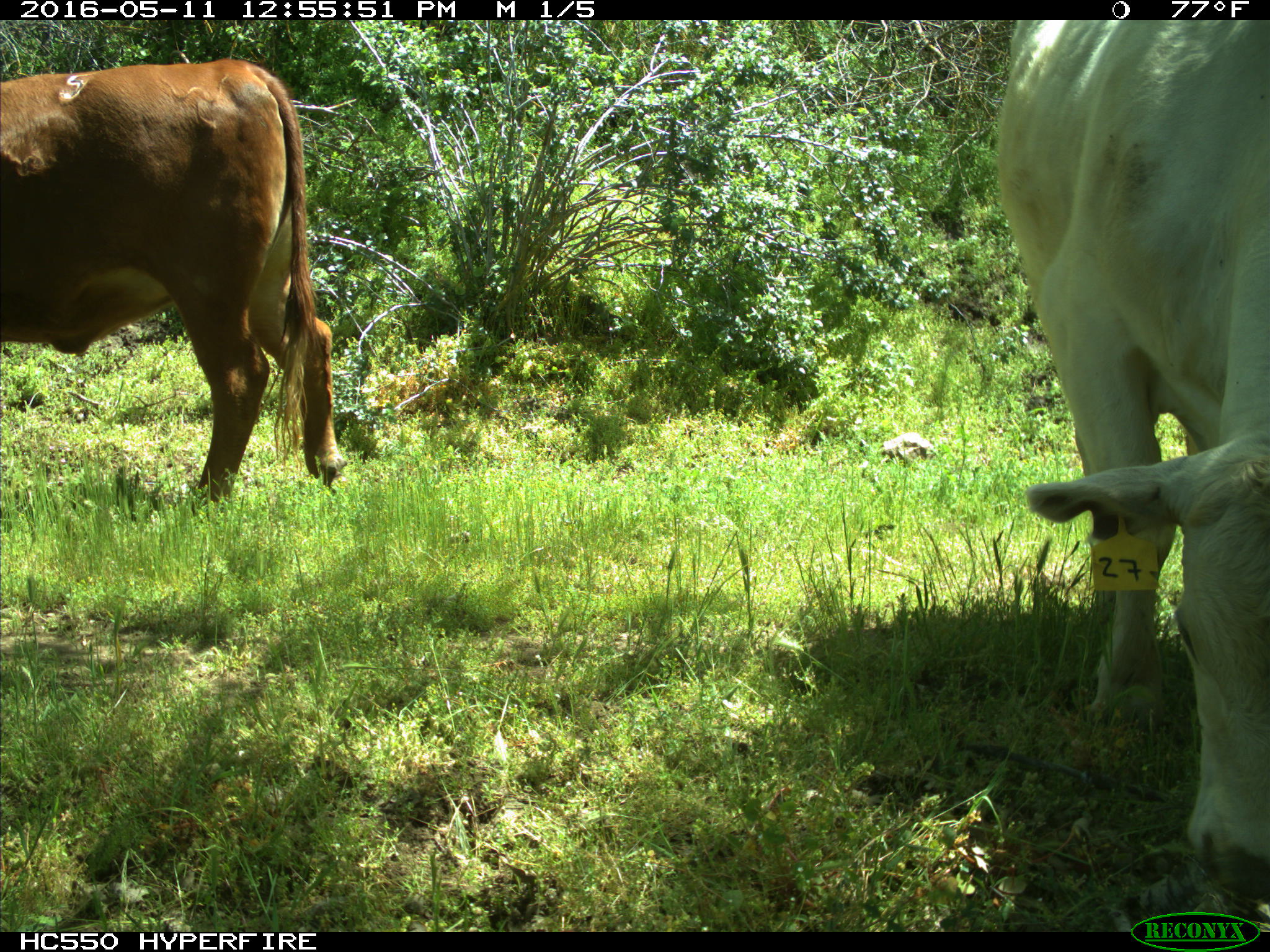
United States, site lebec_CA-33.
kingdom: Animalia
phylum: Chordata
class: Mammalia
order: Artiodactyla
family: Bovidae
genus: Bos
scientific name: Bos taurus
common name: domestic cow